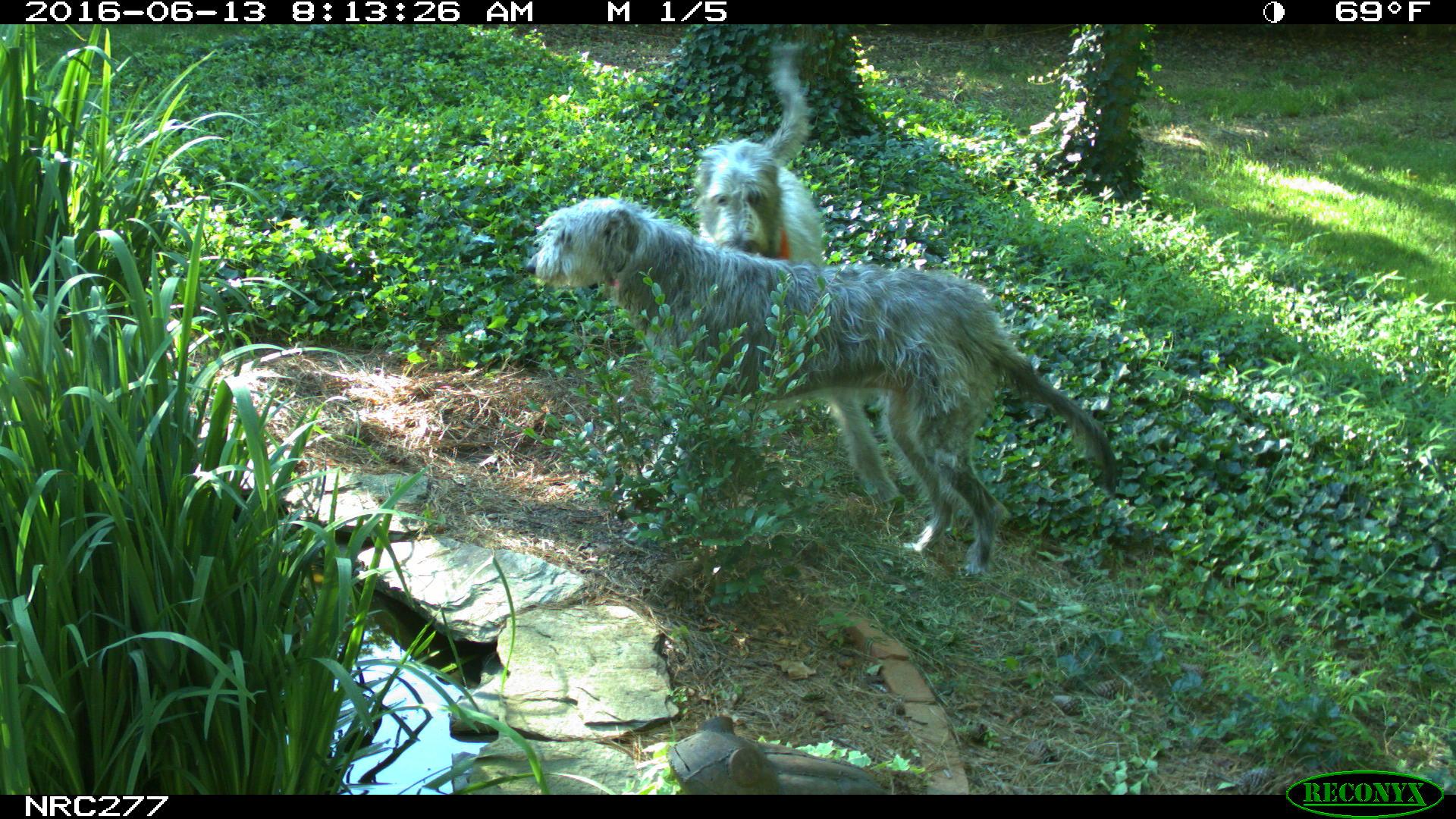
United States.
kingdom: Animalia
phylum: Chordata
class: Mammalia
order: Carnivora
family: Canidae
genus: Canis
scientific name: Canis familiaris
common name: domestic dog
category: Dog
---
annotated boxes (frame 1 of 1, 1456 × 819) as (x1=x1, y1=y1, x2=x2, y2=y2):
Dog: (x1=530, y1=195, x2=1125, y2=590); (x1=678, y1=42, x2=832, y2=283)